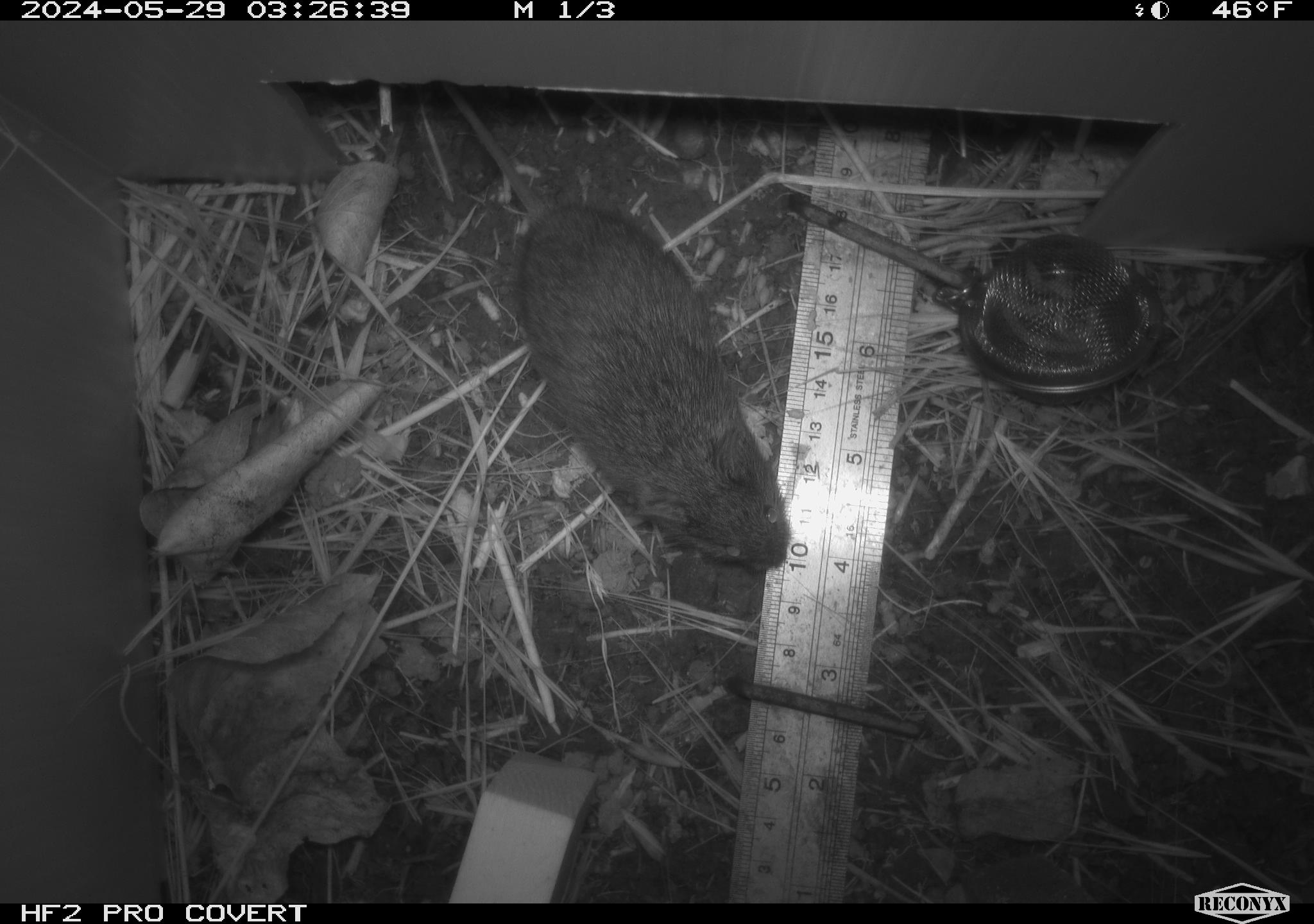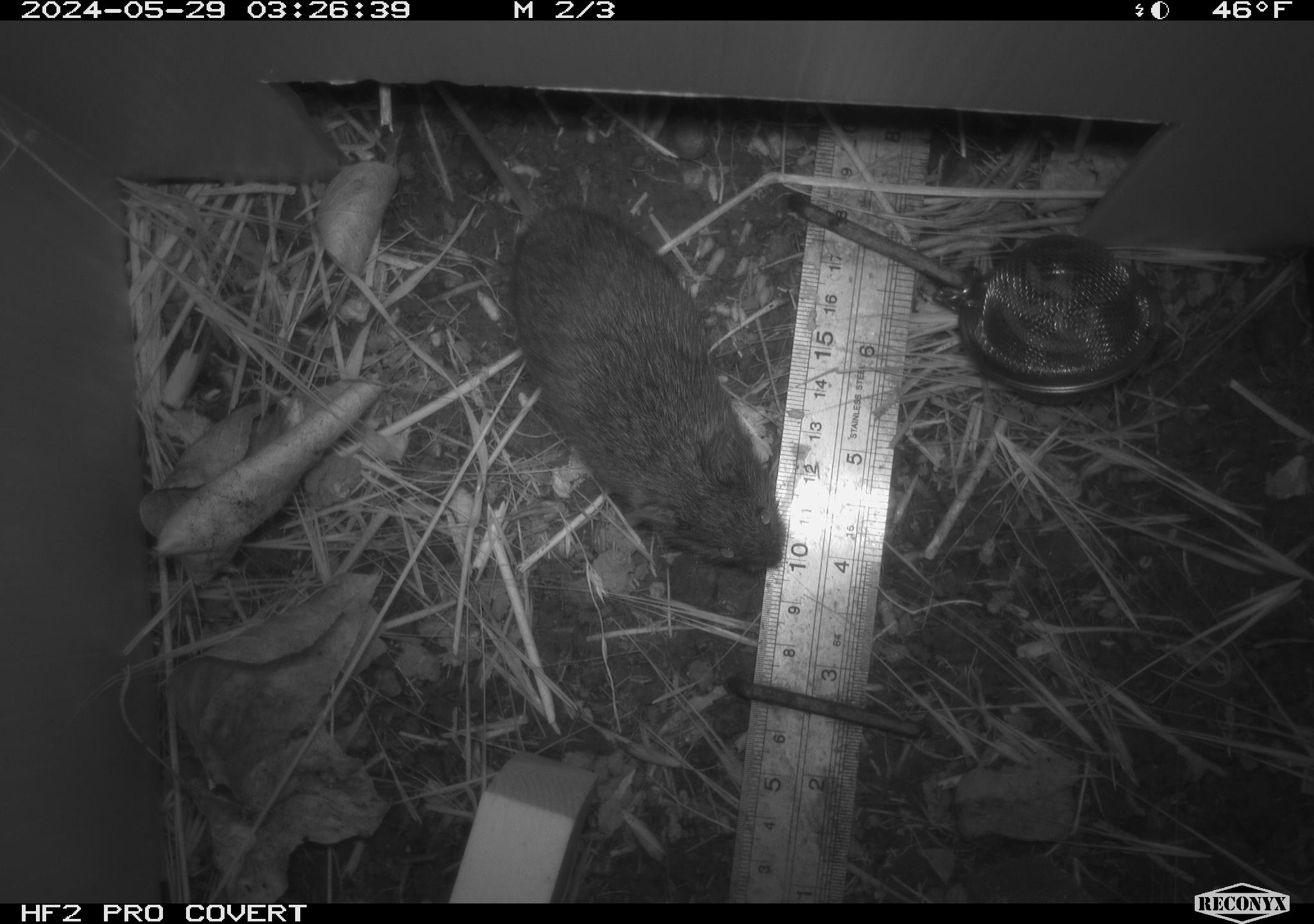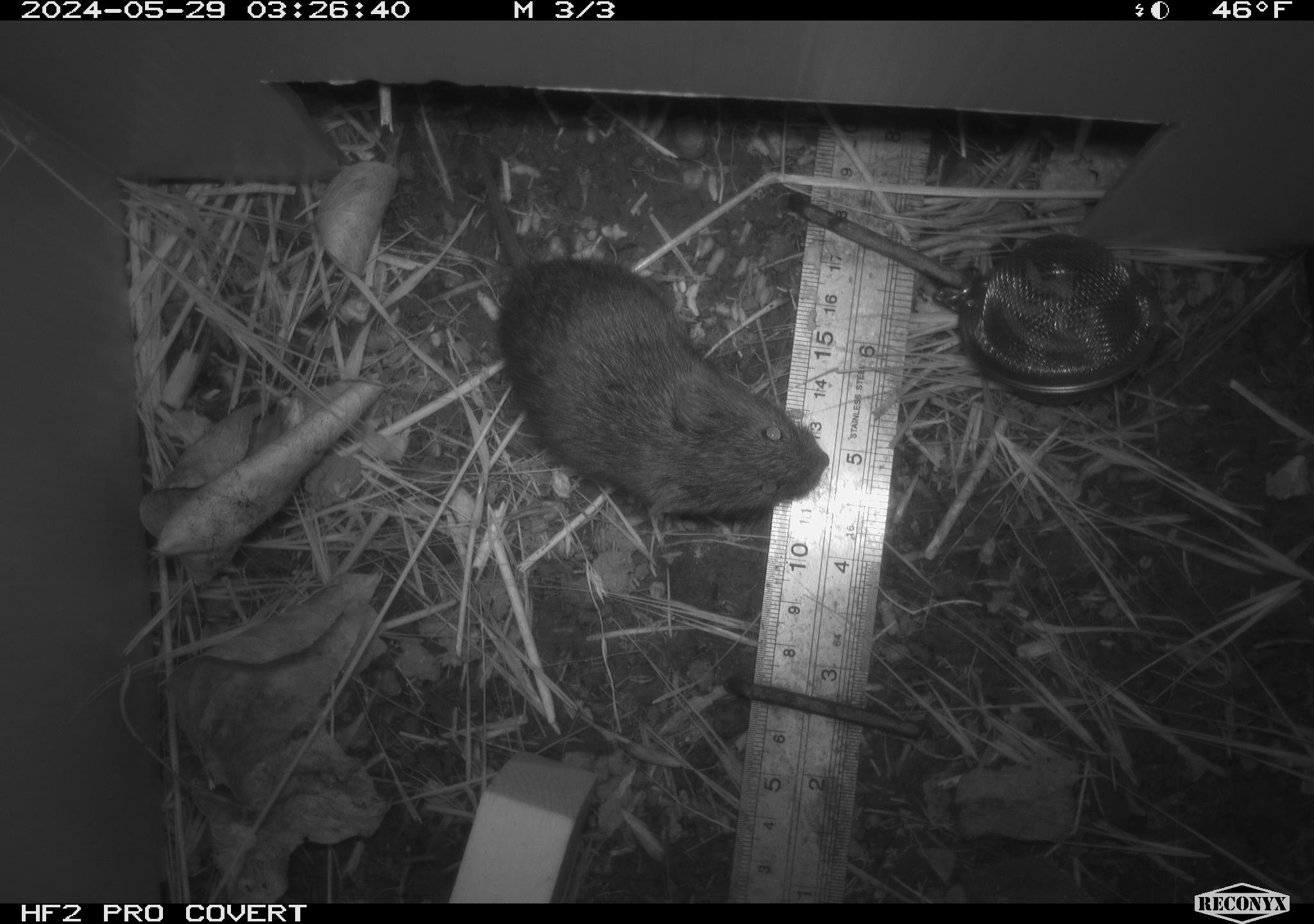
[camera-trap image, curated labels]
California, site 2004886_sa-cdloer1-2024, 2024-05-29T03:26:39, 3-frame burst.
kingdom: Animalia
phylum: Chordata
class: Mammalia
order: Rodentia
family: Cricetidae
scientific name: Arvicolinae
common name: voles, lemmings, and muskrats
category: arvicolinae subfamily